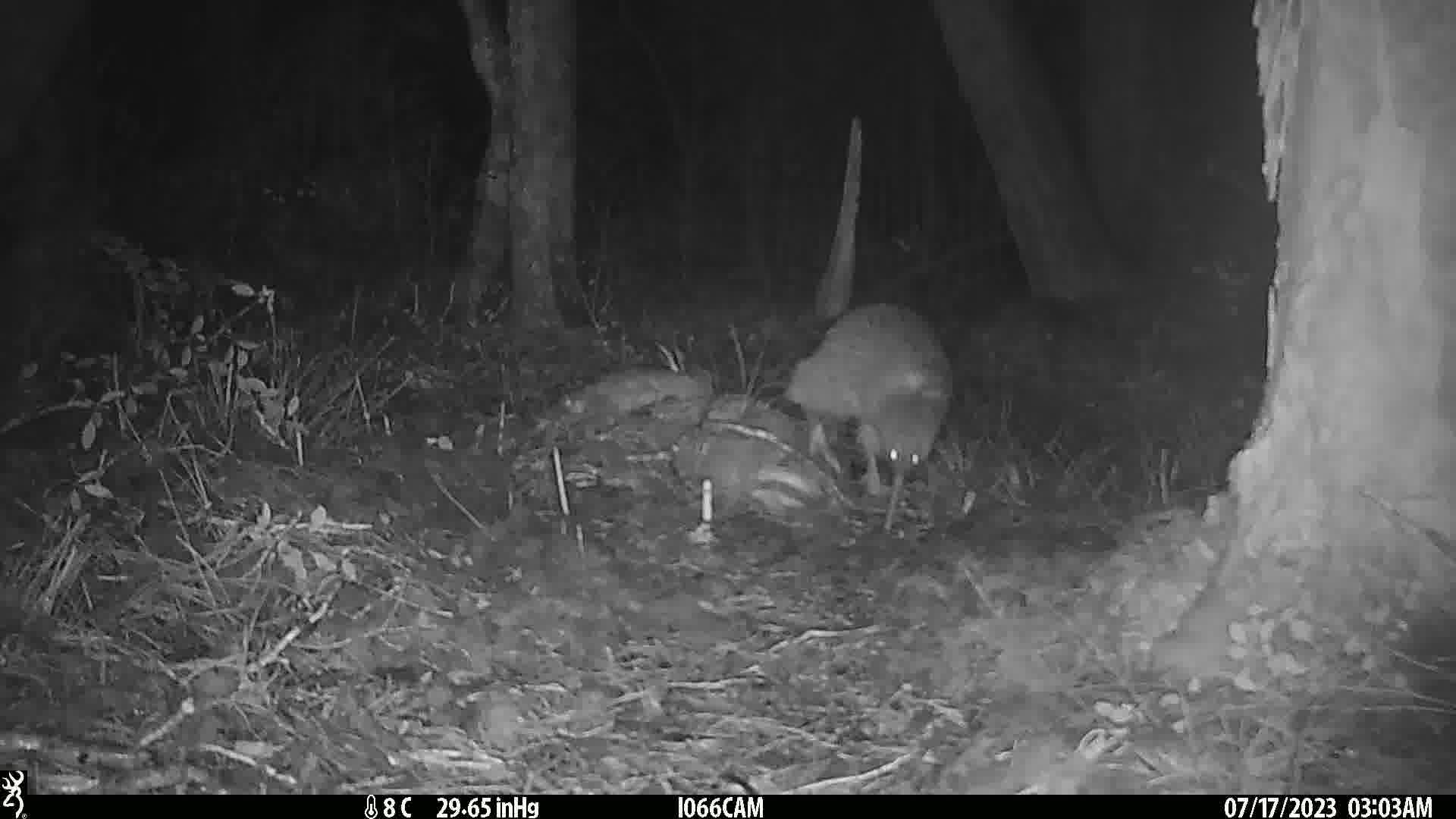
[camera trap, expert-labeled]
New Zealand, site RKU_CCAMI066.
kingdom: Animalia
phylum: Chordata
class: Aves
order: Apterygiformes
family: Apterygidae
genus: Apteryx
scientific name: Apteryx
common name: kiwi